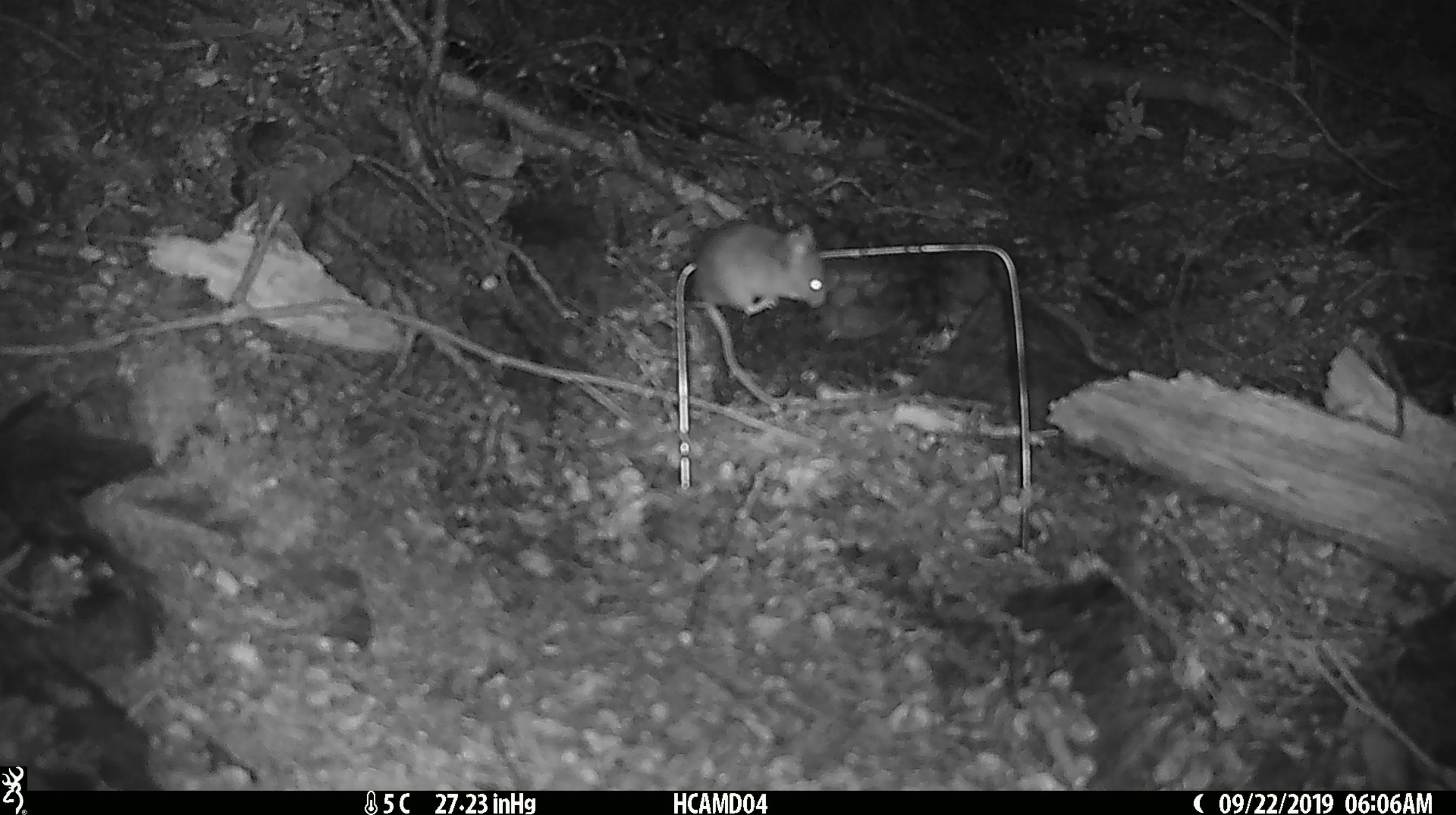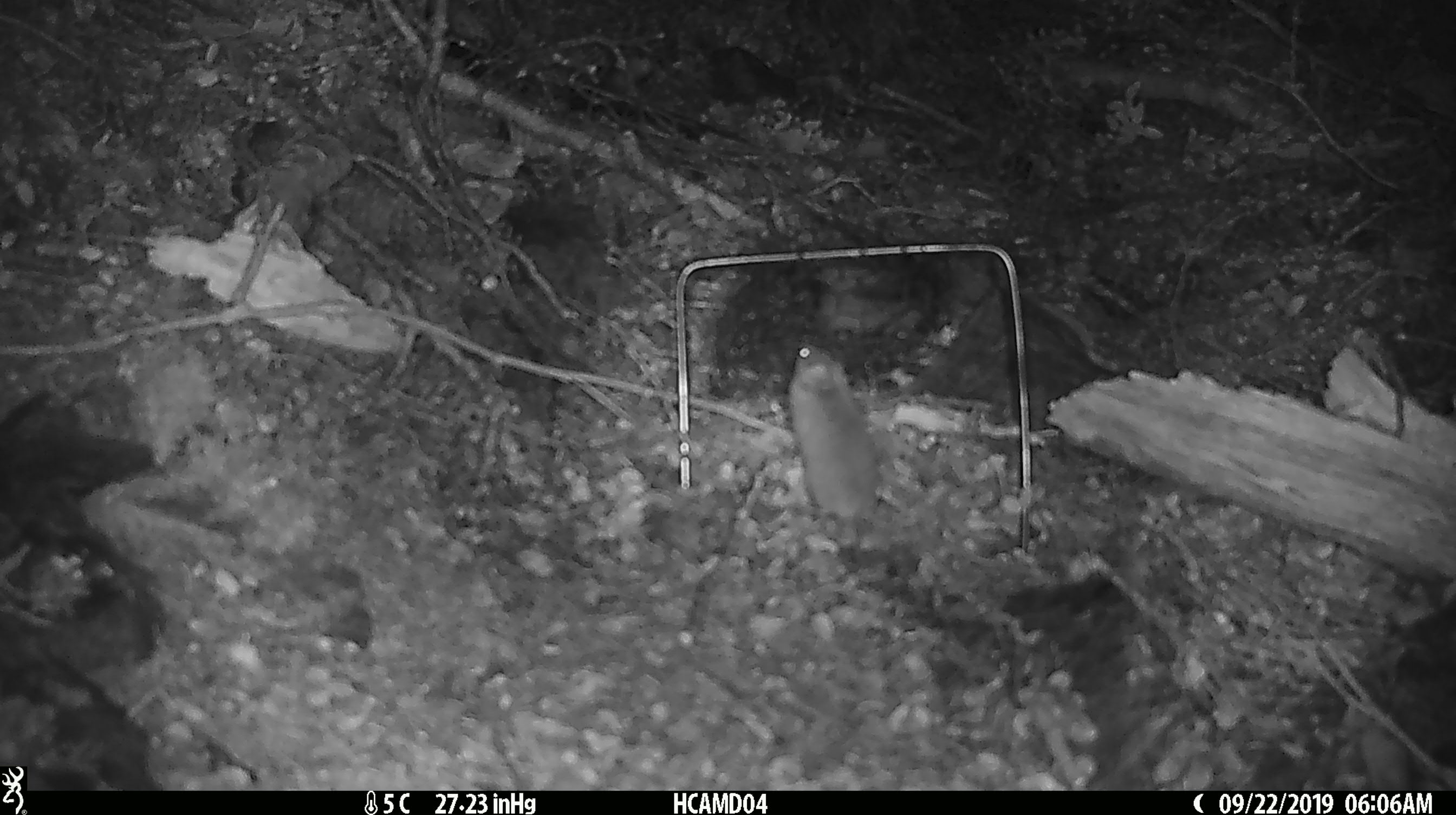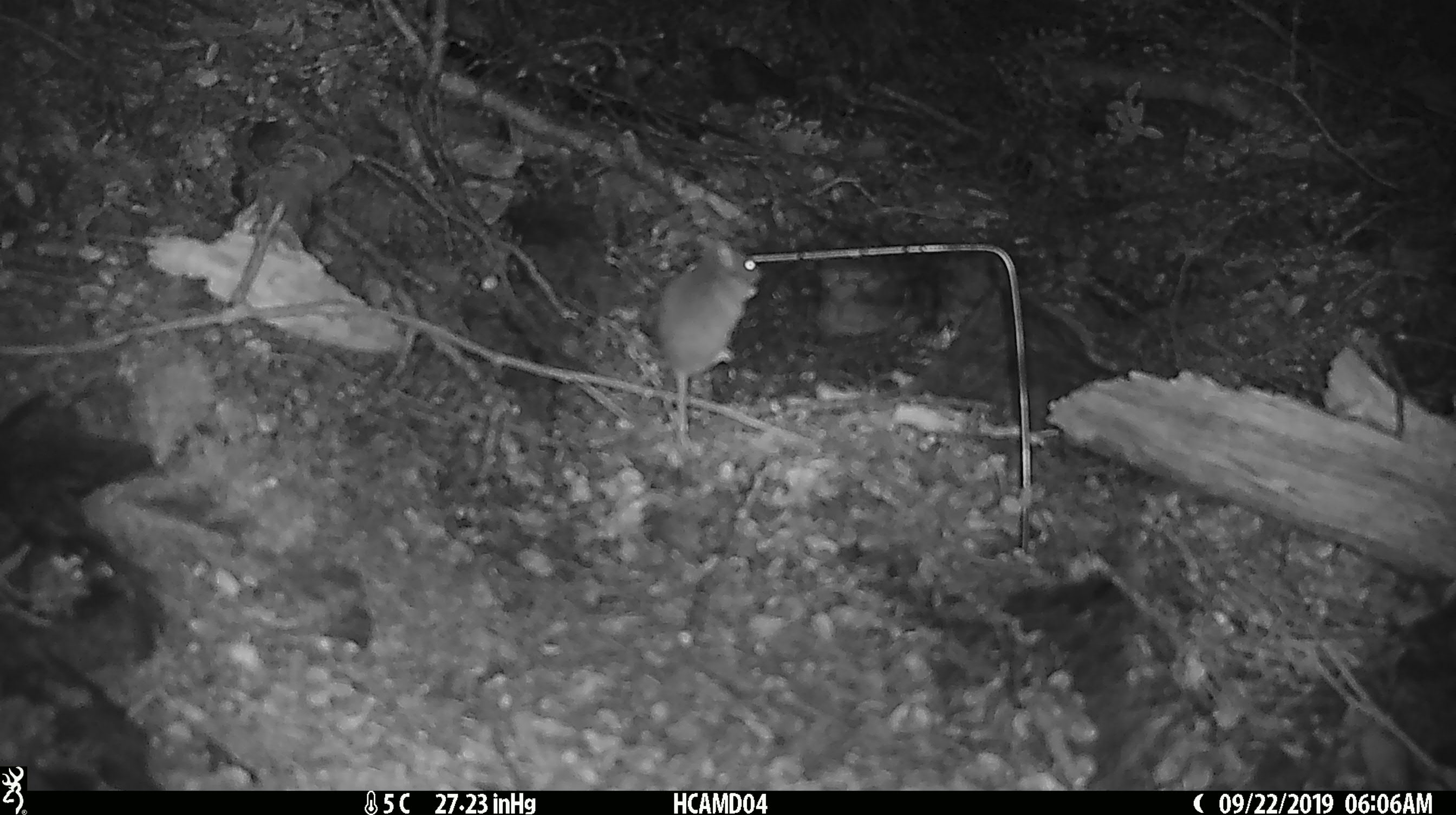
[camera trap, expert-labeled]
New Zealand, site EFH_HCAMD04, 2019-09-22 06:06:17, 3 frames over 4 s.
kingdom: Animalia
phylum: Chordata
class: Mammalia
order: Rodentia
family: Muridae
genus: Mus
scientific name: Mus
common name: mouse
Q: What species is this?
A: Mouse (Mus).